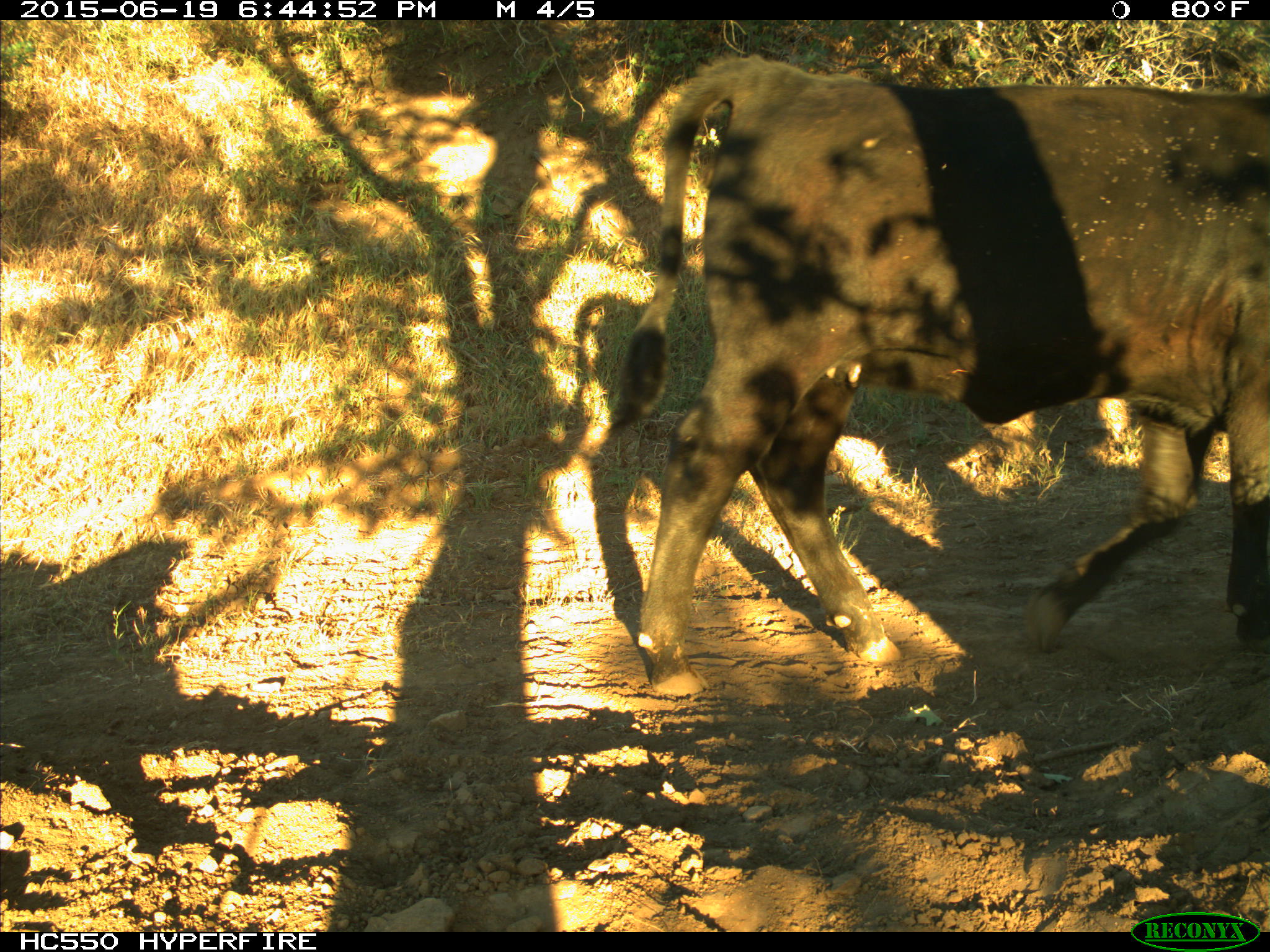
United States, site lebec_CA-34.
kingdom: Animalia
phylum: Chordata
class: Mammalia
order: Artiodactyla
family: Bovidae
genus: Bos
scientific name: Bos taurus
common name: domestic cow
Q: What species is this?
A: Bos taurus (domestic cow).